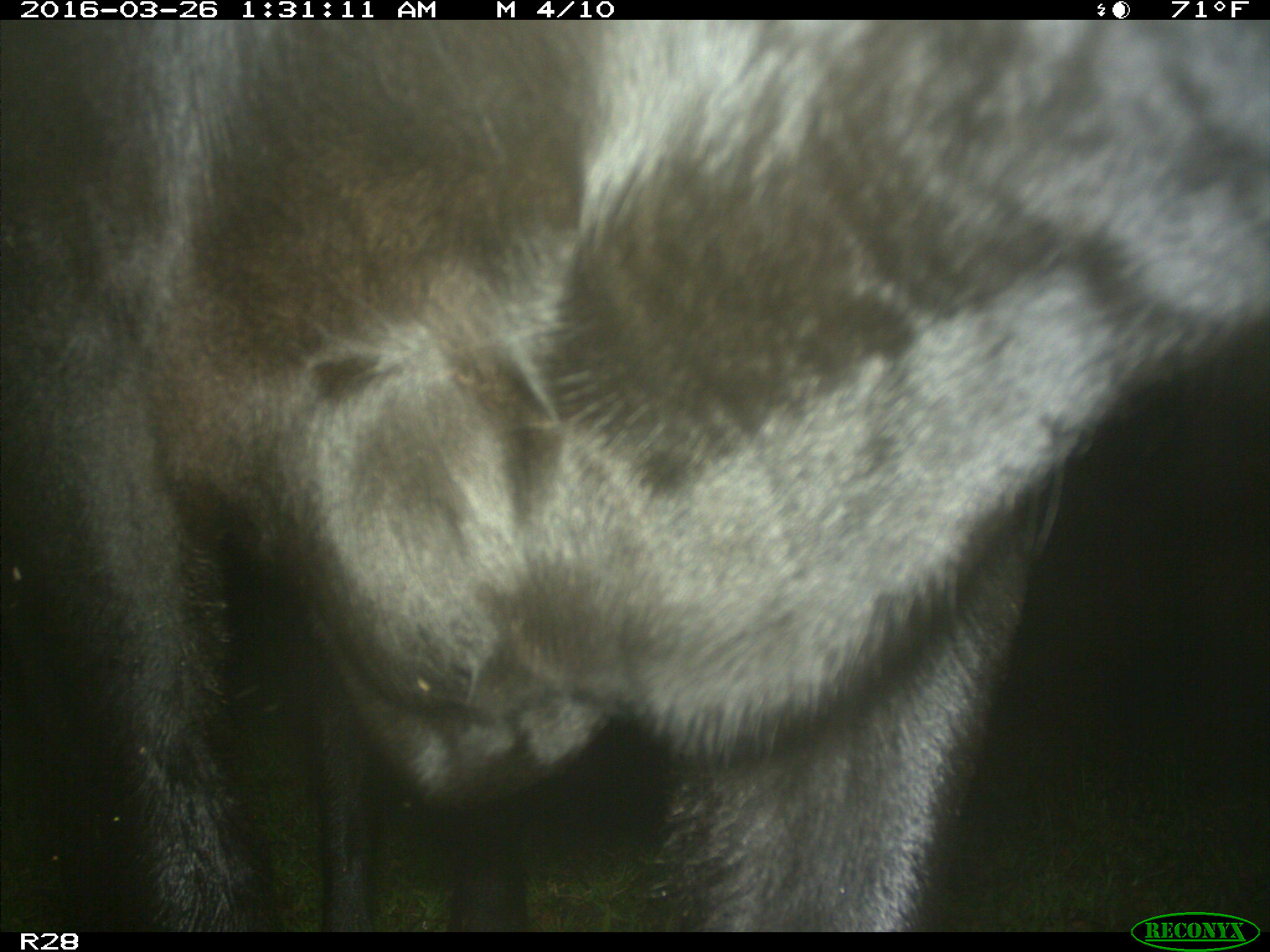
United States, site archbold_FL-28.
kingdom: Animalia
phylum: Chordata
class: Mammalia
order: Artiodactyla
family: Bovidae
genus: Bos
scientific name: Bos taurus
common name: domestic cow